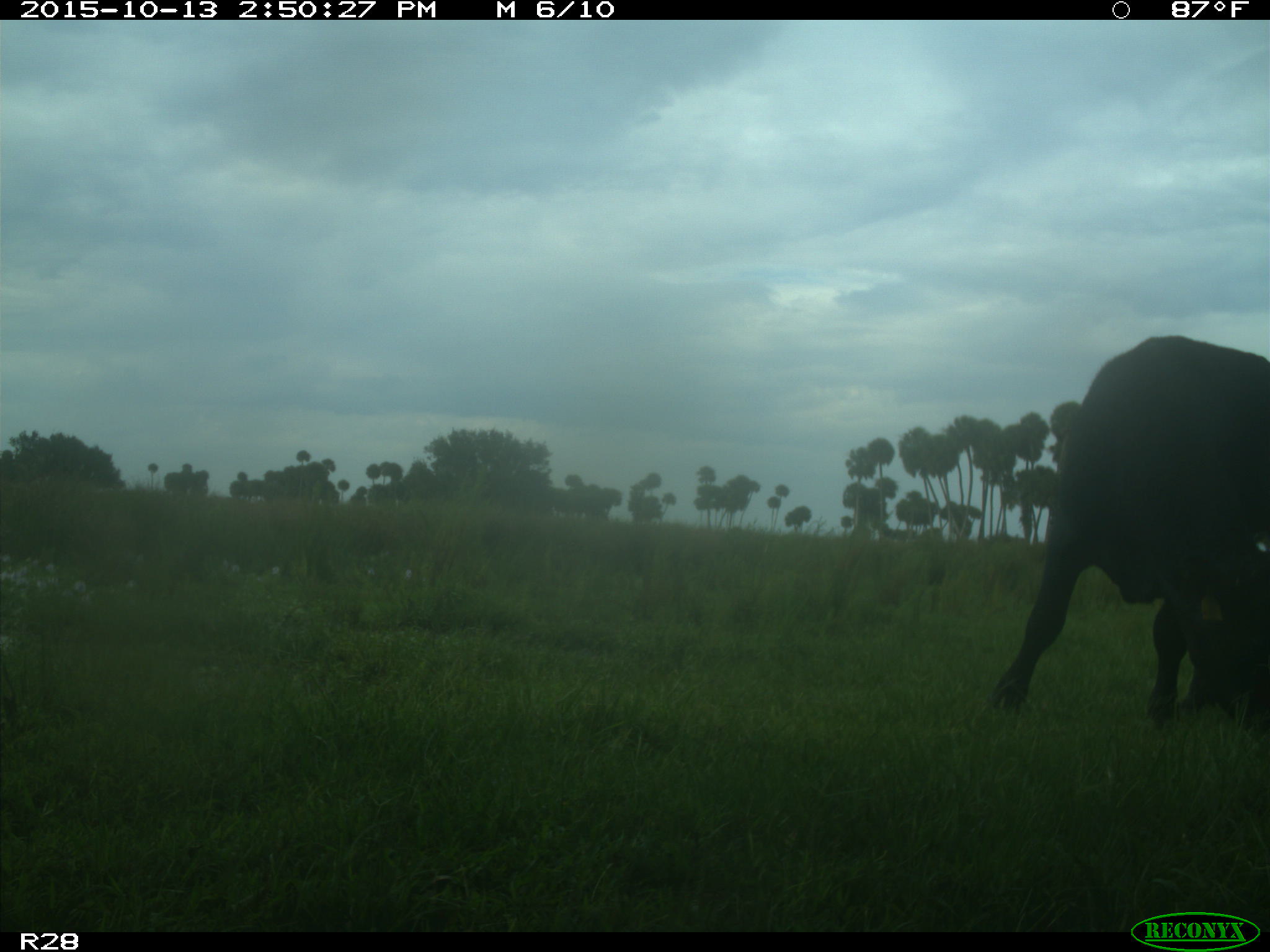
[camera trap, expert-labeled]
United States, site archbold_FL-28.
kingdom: Animalia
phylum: Chordata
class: Mammalia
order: Artiodactyla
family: Bovidae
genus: Bos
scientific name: Bos taurus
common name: domestic cow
Bos taurus (domestic cow).